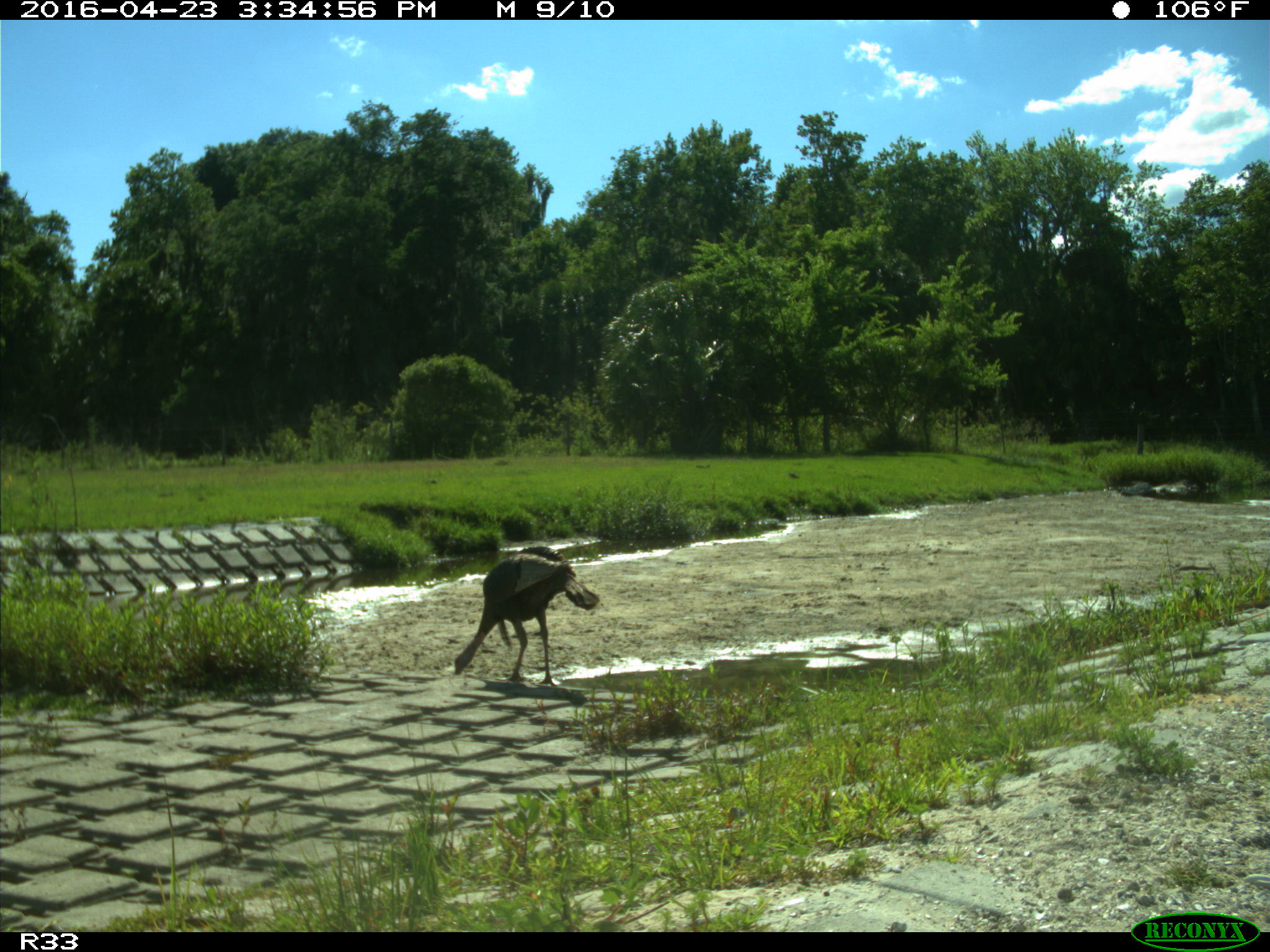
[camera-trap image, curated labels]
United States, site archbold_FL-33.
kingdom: Animalia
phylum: Chordata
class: Aves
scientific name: Aves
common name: birds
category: unidentified bird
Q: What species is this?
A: Unidentified bird (birds) (Aves).